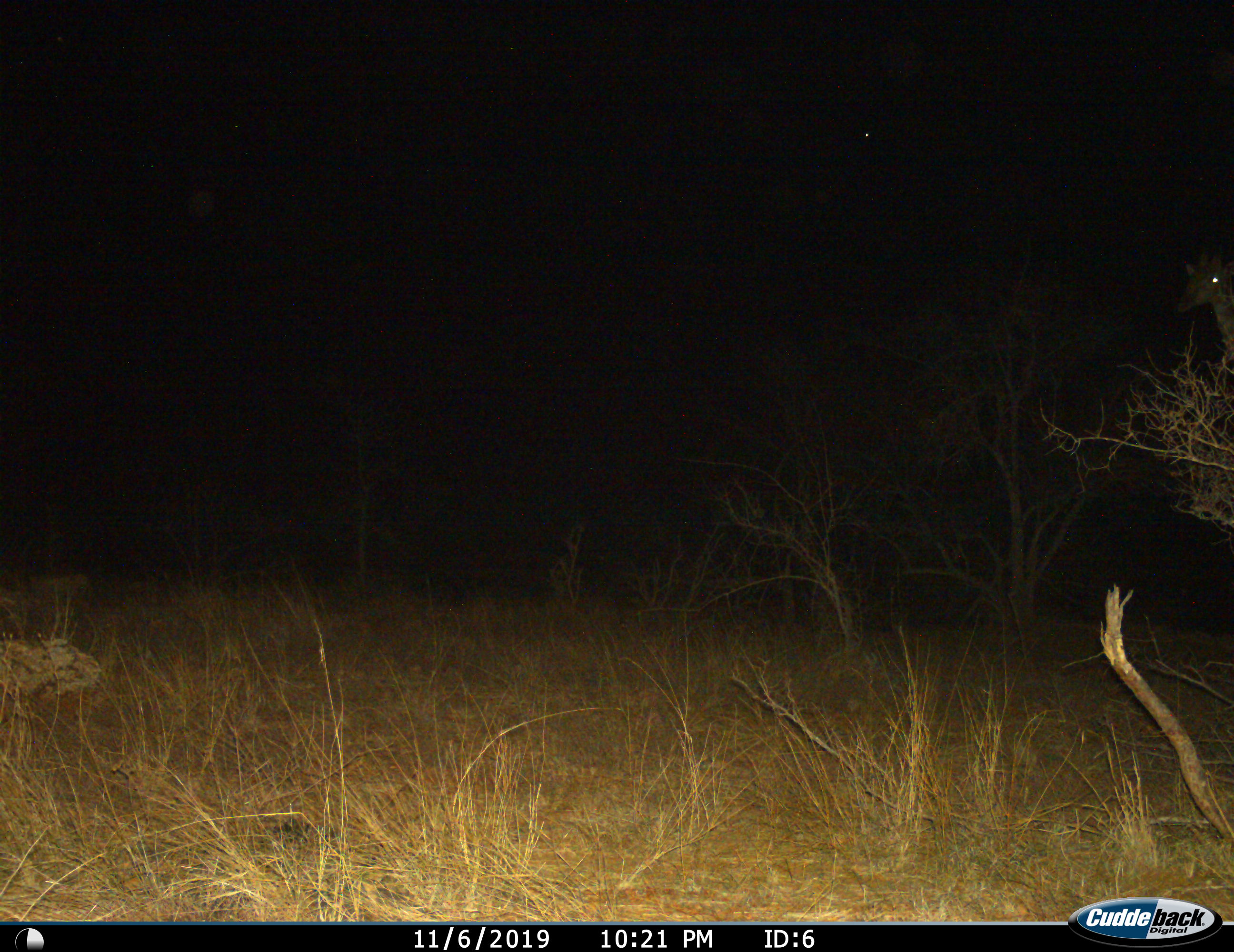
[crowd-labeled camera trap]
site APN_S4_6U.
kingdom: Animalia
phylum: Chordata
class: Mammalia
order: Artiodactyla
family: Giraffidae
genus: Giraffa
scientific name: Giraffa camelopardalis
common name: giraffe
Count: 1.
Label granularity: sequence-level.